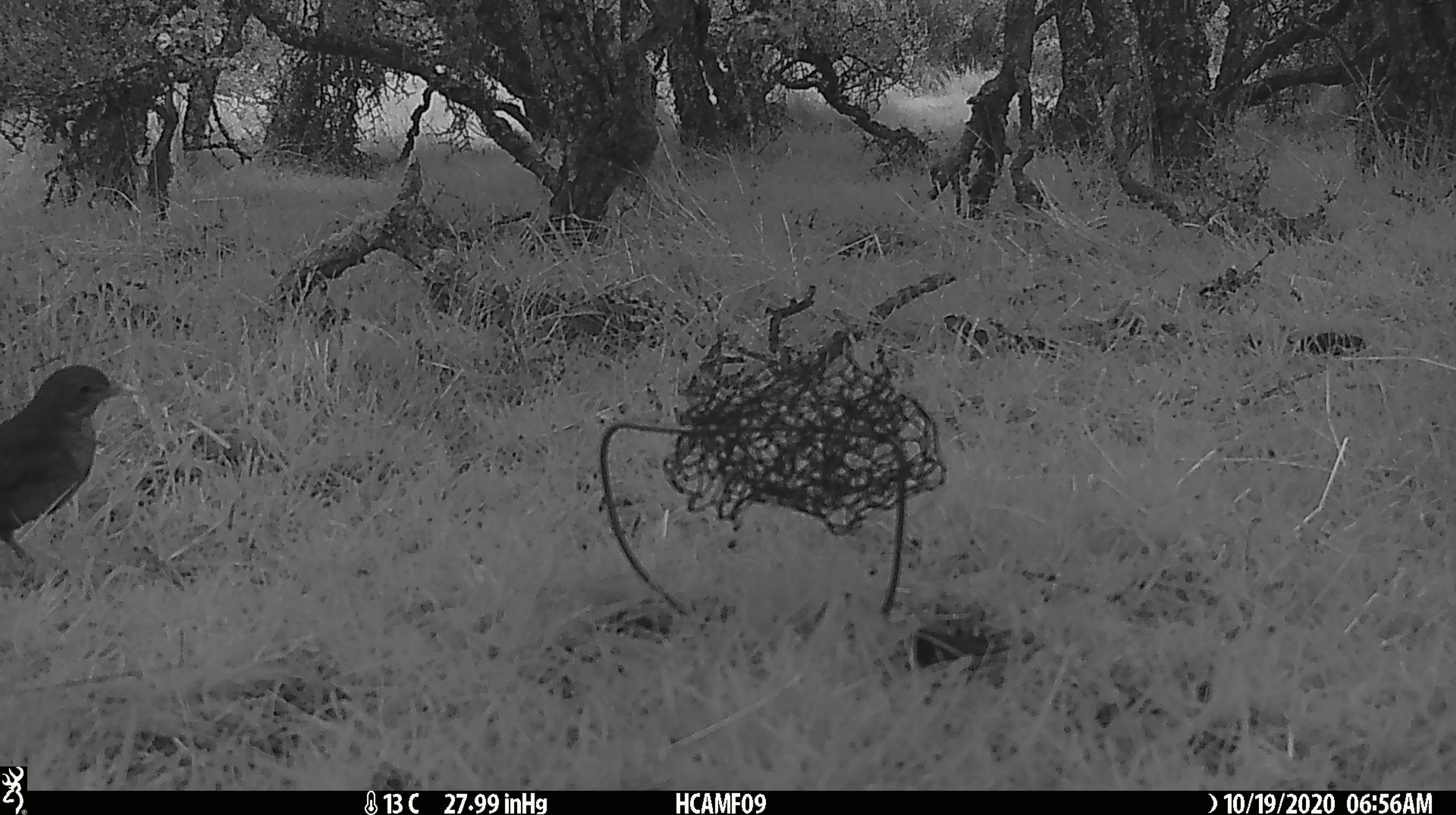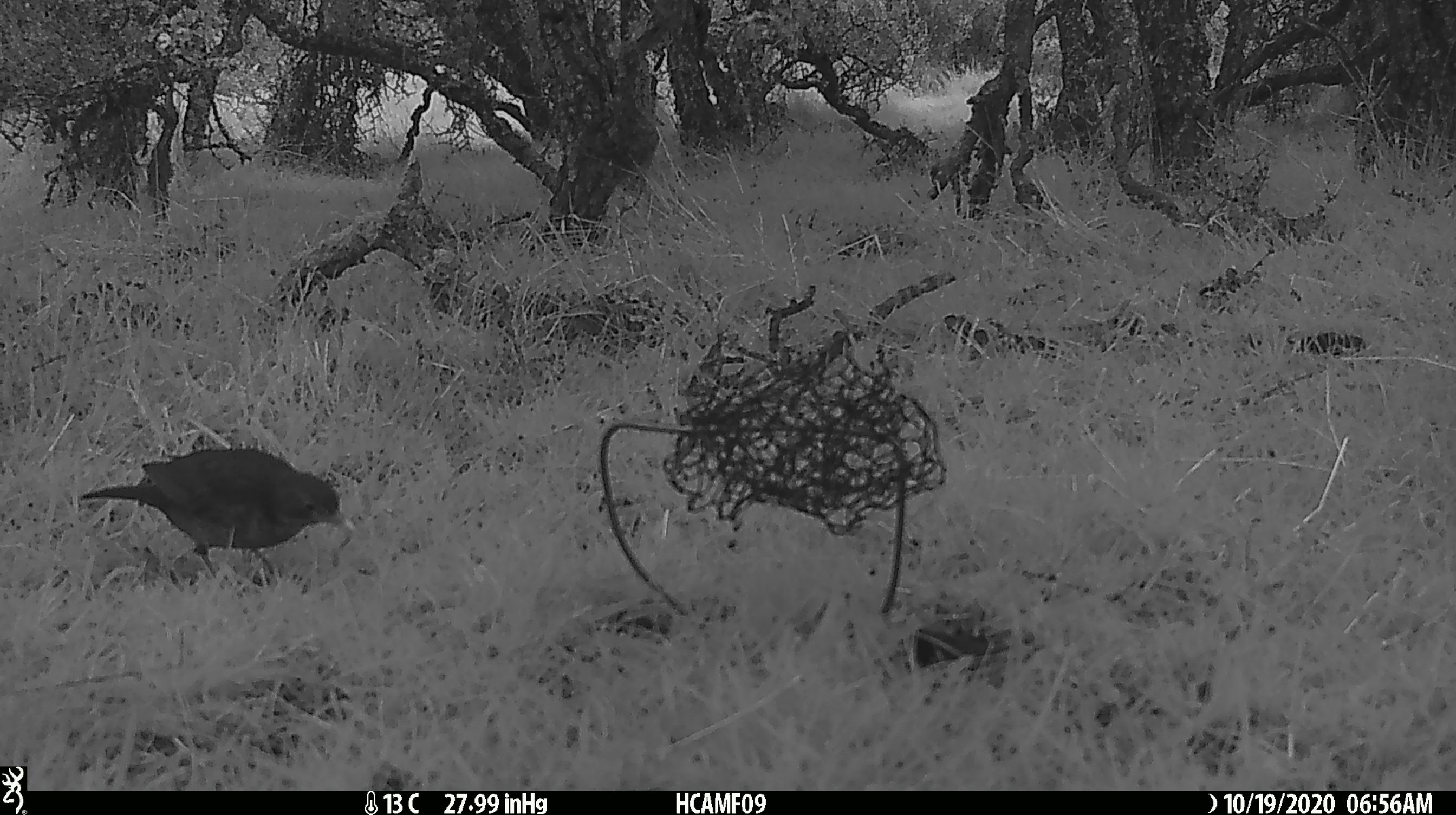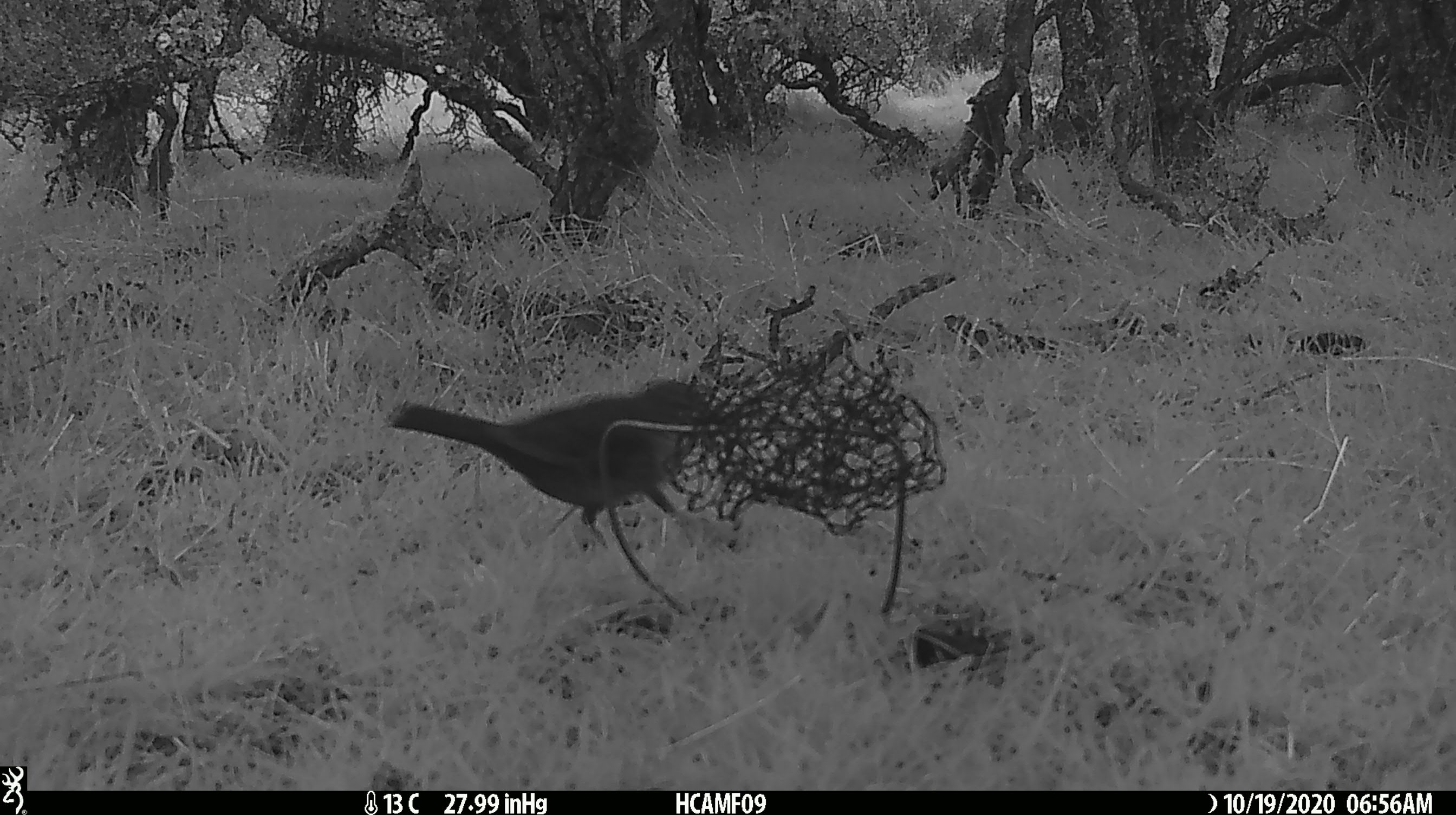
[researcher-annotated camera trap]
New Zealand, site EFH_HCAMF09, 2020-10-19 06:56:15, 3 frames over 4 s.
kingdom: Animalia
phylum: Chordata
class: Aves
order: Passeriformes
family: Turdidae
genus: Turdus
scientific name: Turdus merula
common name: eurasian blackbird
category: blackbird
Blackbird (eurasian blackbird) (Turdus merula).